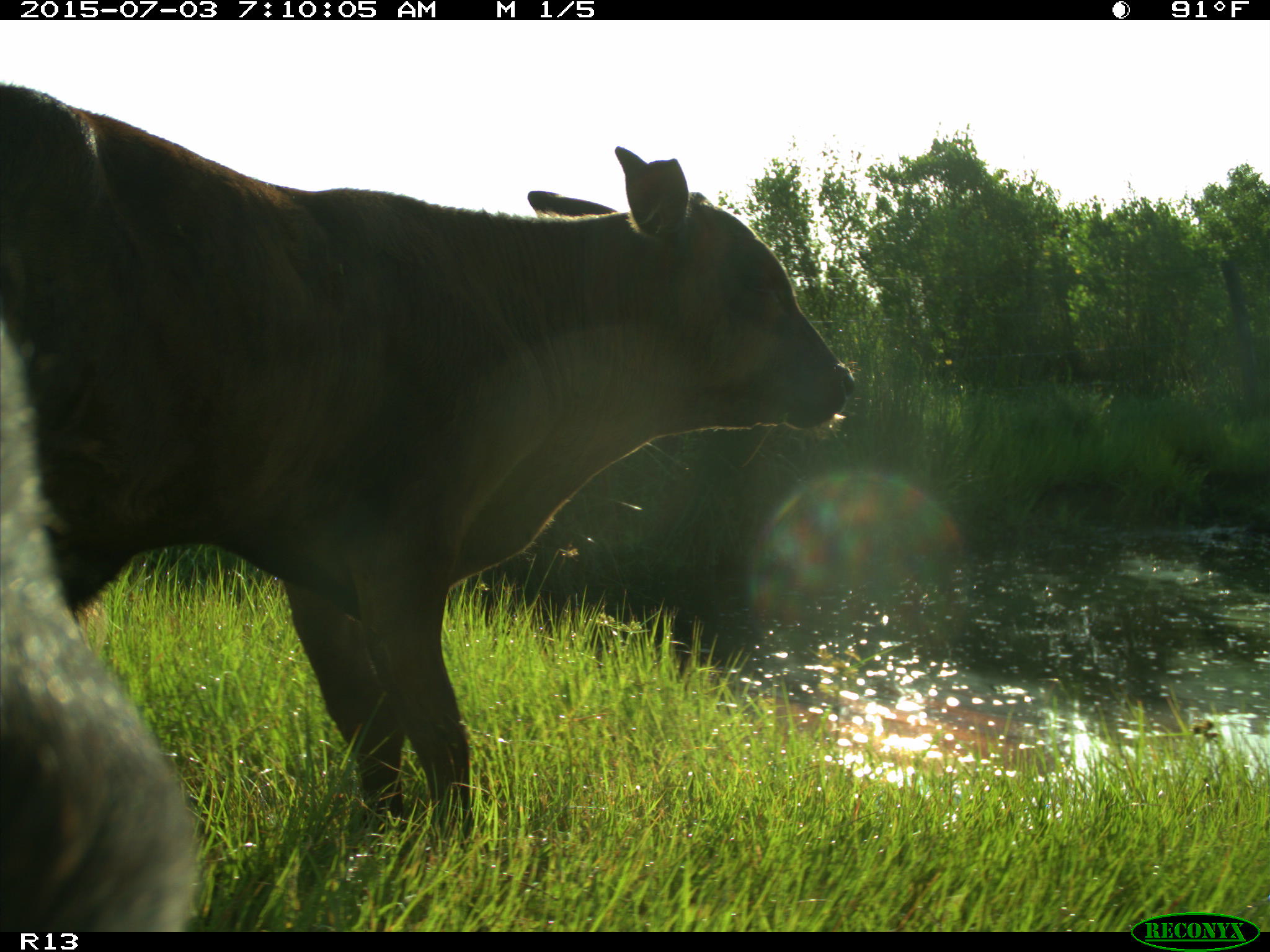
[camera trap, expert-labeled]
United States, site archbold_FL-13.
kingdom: Animalia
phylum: Chordata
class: Mammalia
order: Artiodactyla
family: Bovidae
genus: Bos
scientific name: Bos taurus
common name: domestic cow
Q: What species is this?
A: Bos taurus (domestic cow).